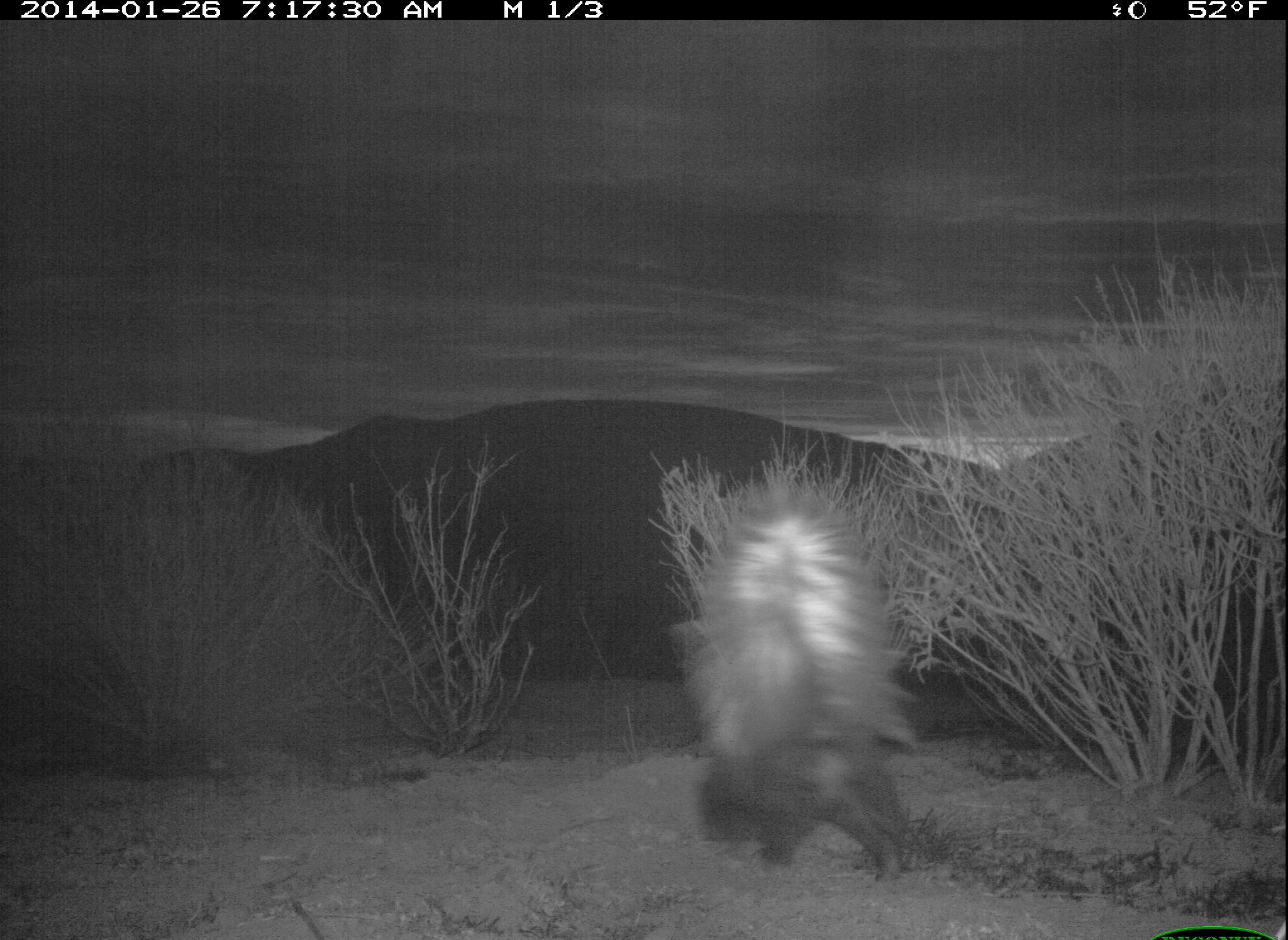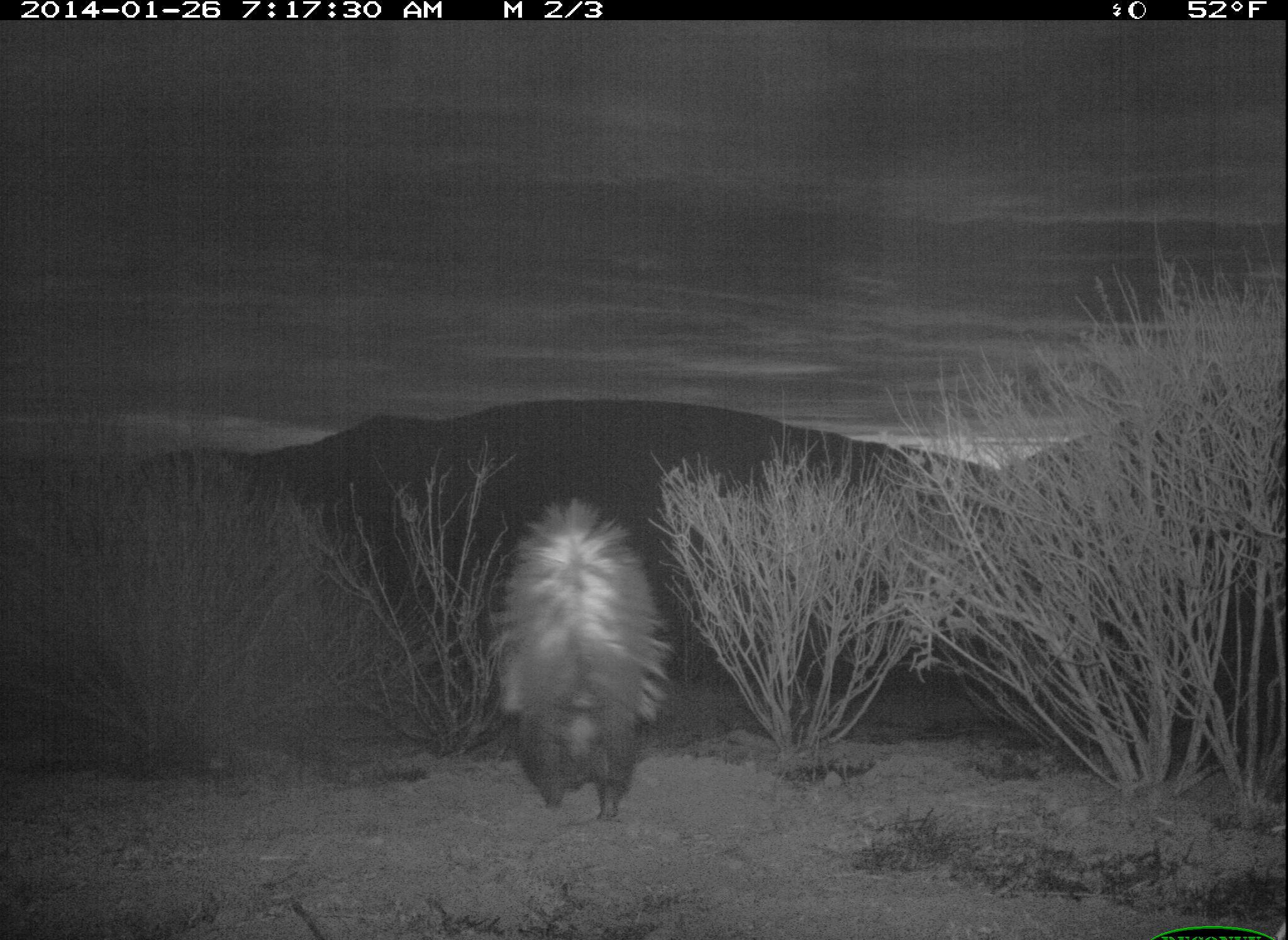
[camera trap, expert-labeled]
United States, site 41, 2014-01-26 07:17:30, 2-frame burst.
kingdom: Animalia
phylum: Chordata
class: Mammalia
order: Carnivora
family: Mephitidae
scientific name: Mephitidae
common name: skunk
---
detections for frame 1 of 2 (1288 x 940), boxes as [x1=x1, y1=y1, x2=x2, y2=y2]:
skunk: [x1=668, y1=479, x2=918, y2=887]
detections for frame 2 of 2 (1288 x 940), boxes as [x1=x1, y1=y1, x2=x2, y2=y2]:
skunk: [x1=475, y1=498, x2=680, y2=823]